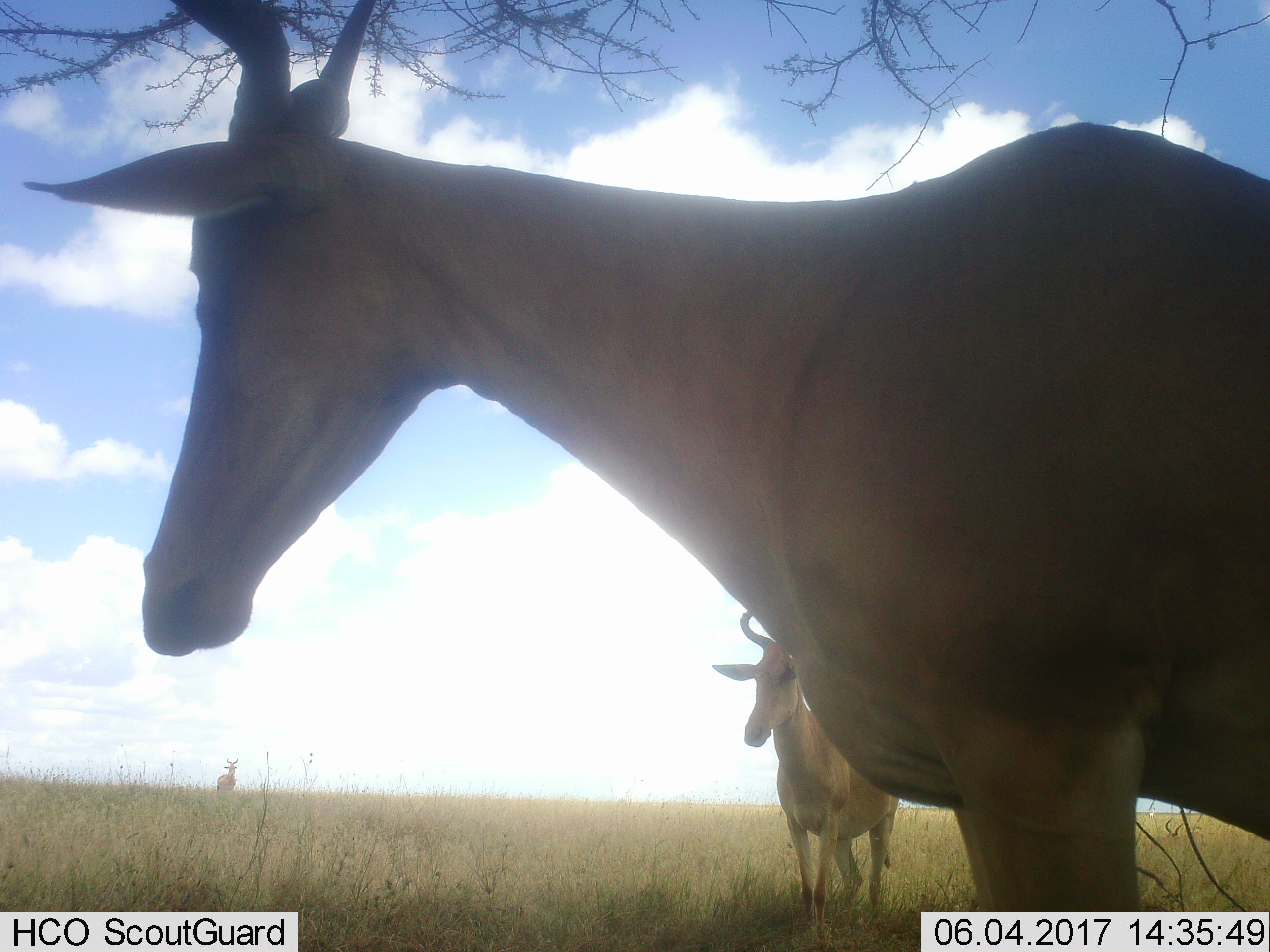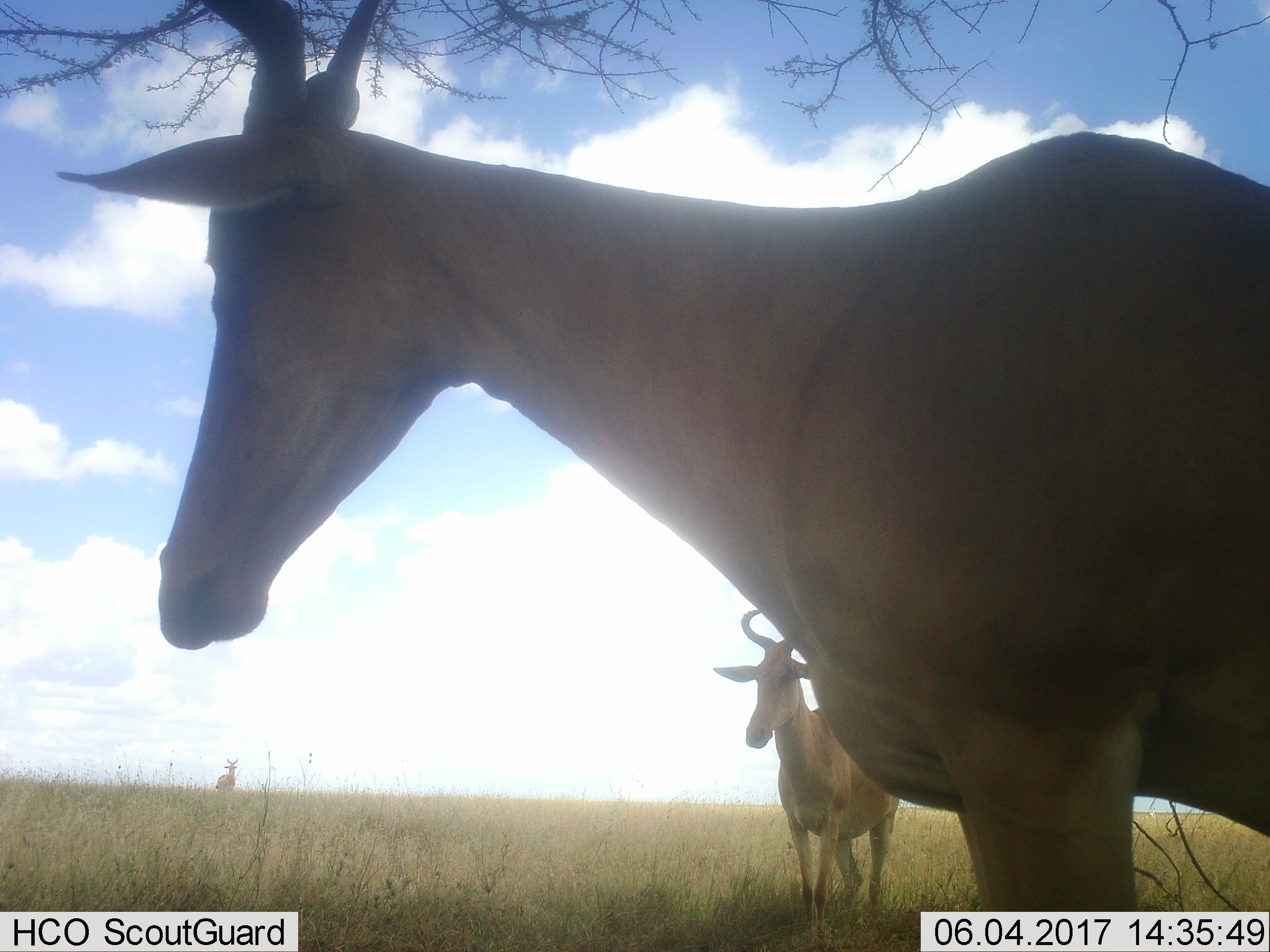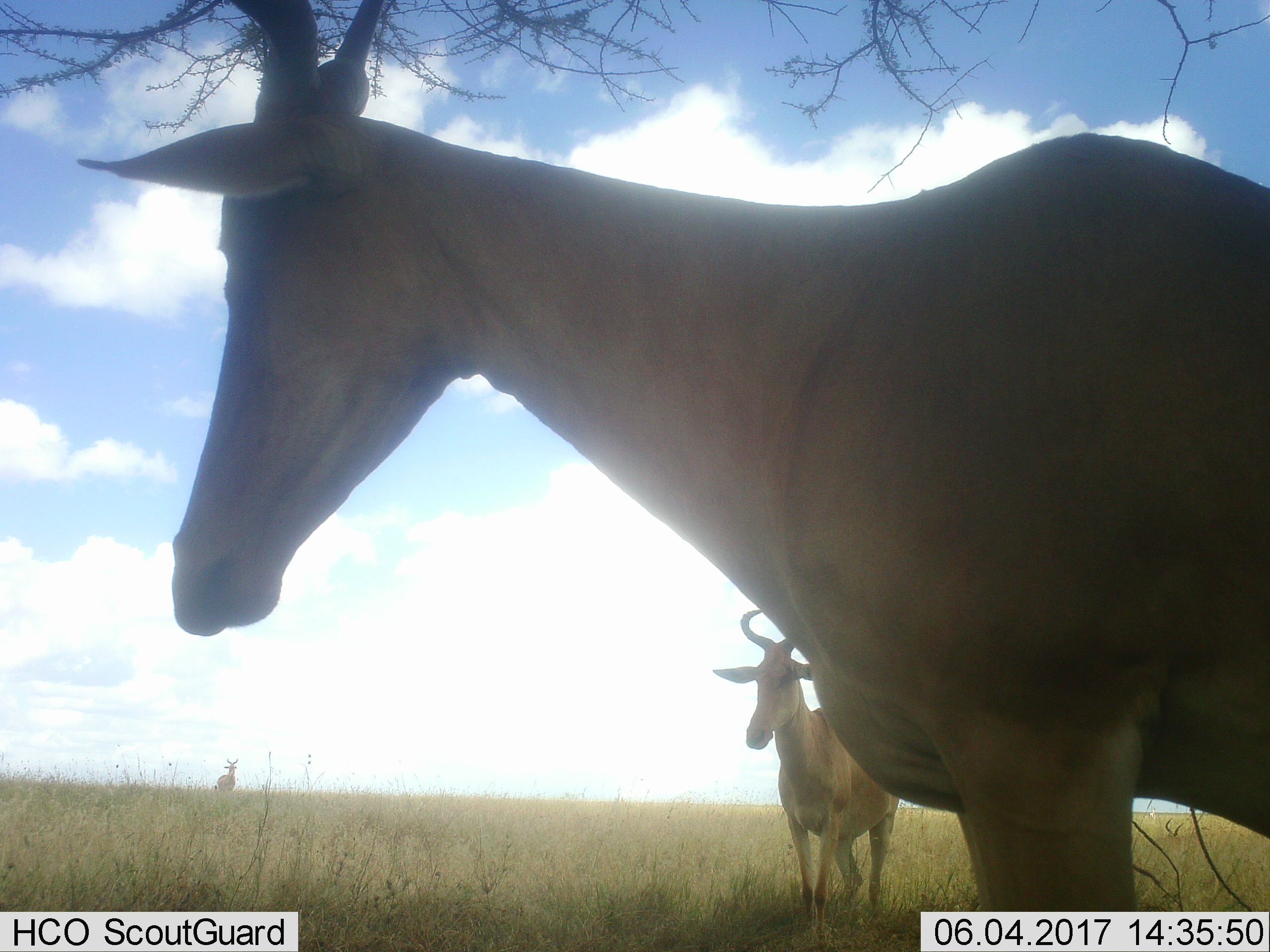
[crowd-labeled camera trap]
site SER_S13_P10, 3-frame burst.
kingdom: Animalia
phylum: Chordata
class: Mammalia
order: Artiodactyla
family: Bovidae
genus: Alcelaphus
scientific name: Alcelaphus buselaphus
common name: hartebeest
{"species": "hartebeest (Alcelaphus buselaphus)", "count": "3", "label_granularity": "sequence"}